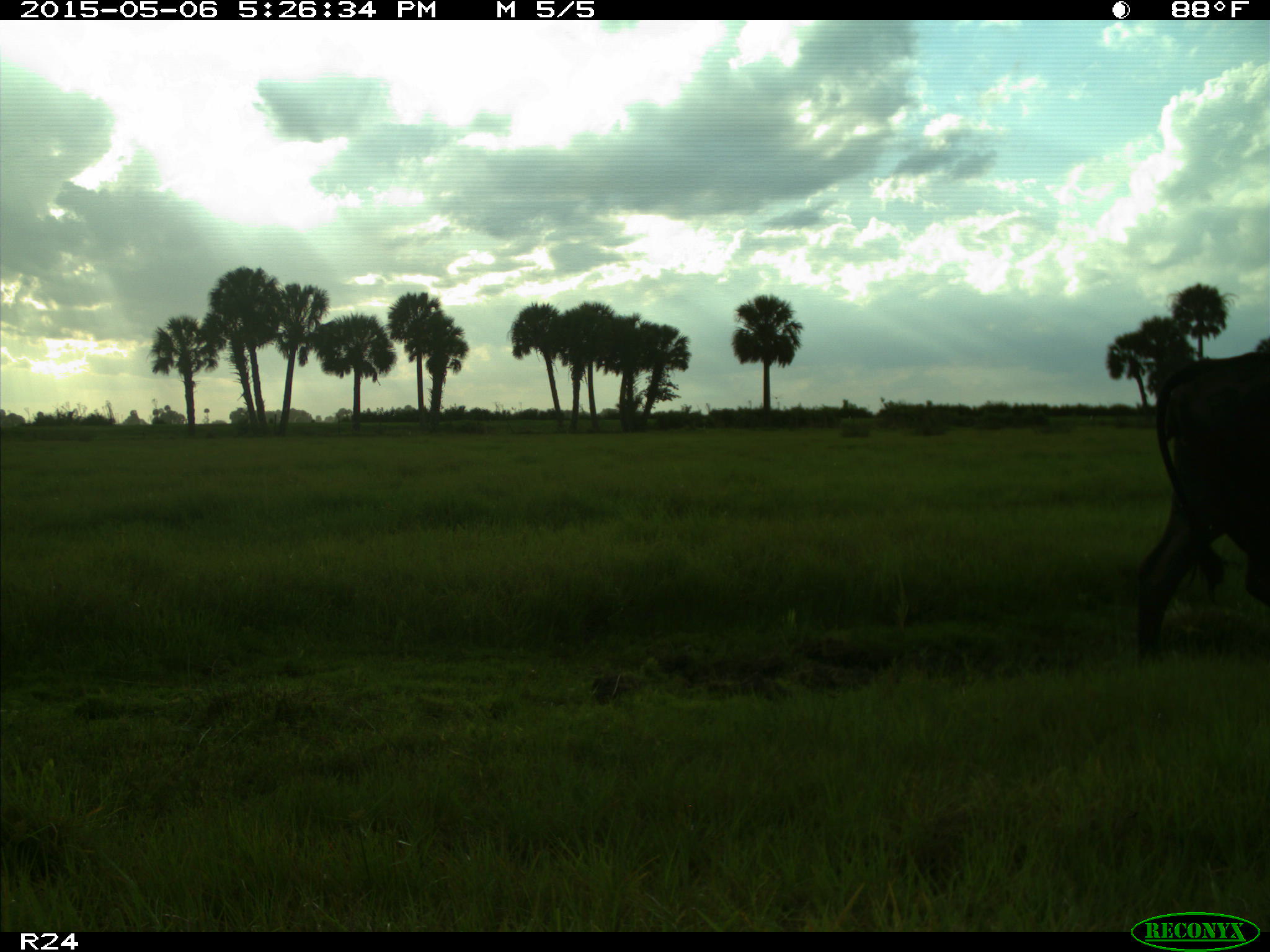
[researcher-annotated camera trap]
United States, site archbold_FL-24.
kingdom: Animalia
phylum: Chordata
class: Mammalia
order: Artiodactyla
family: Bovidae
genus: Bos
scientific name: Bos taurus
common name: domestic cow